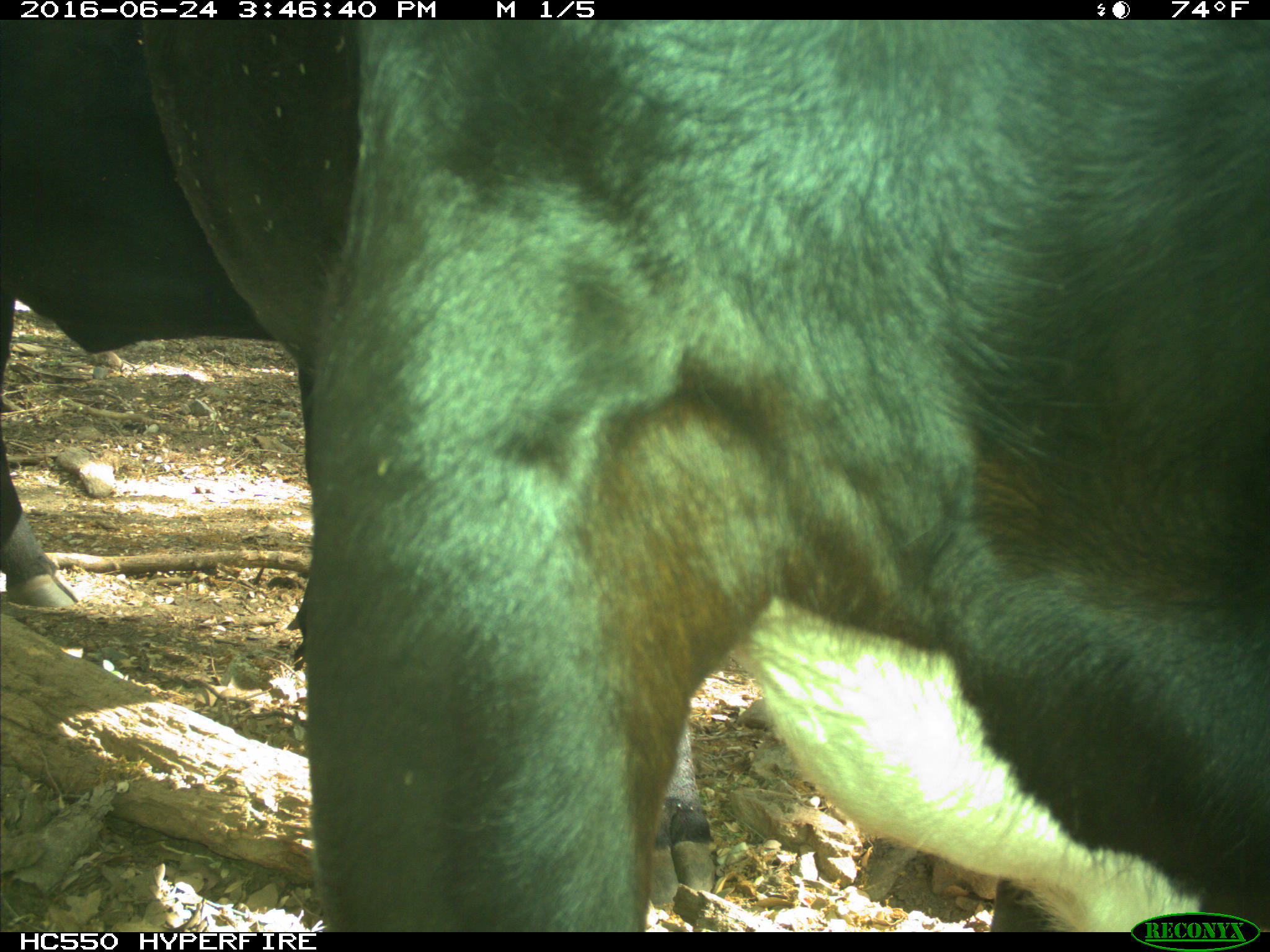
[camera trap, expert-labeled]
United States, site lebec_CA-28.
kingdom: Animalia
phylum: Chordata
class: Mammalia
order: Artiodactyla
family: Bovidae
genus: Bos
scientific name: Bos taurus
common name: domestic cow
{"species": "Bos taurus (domestic cow)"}